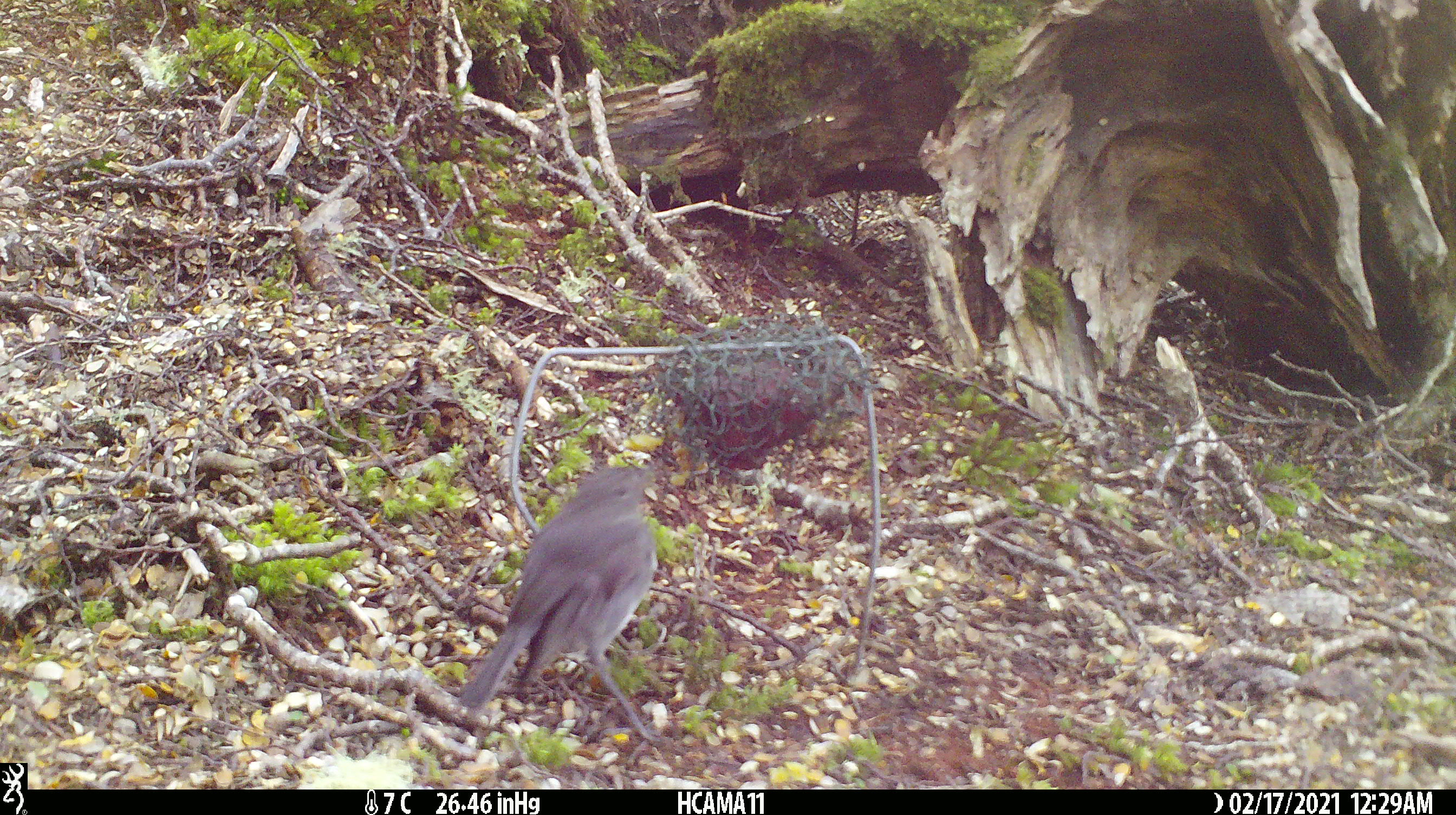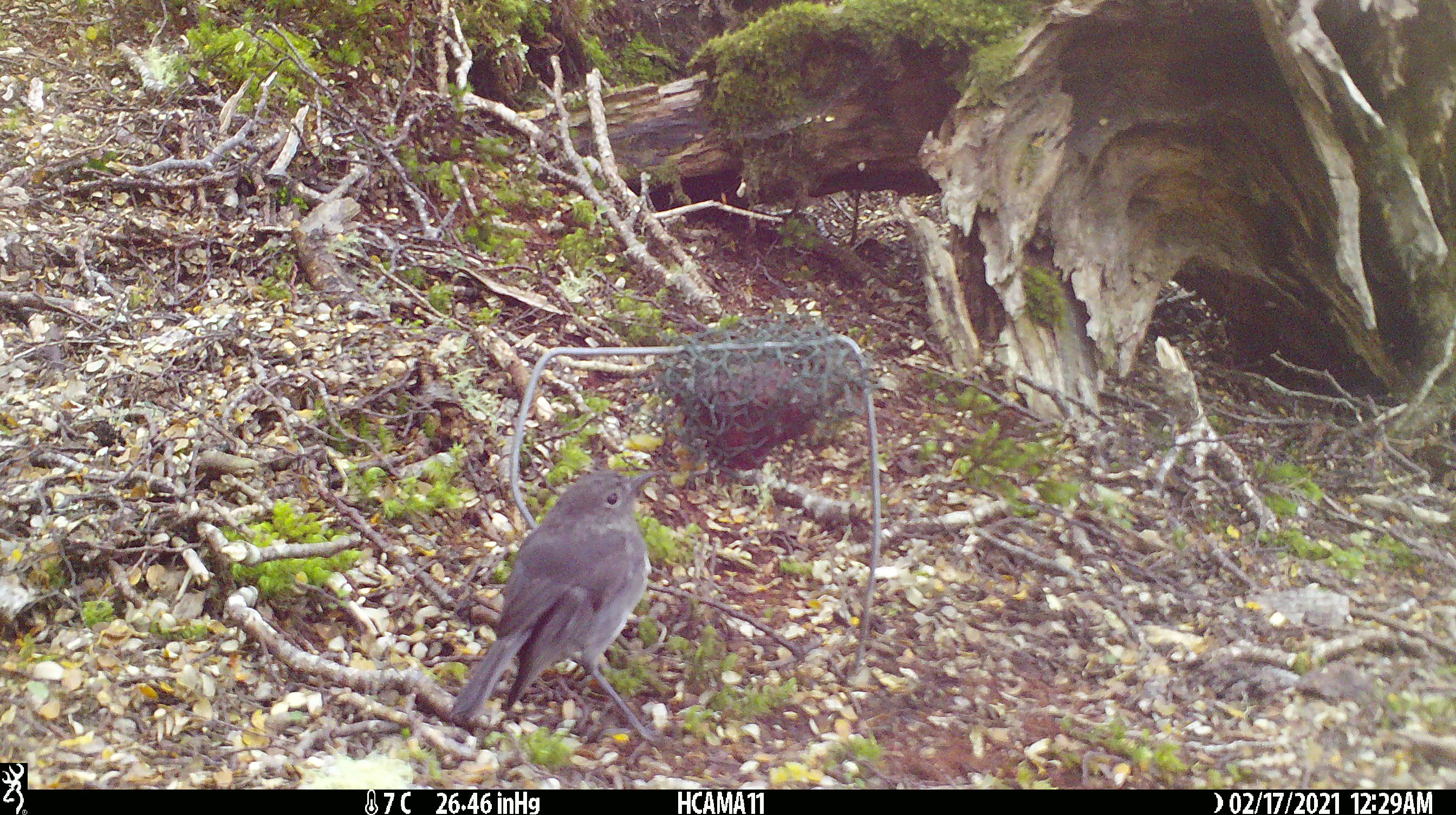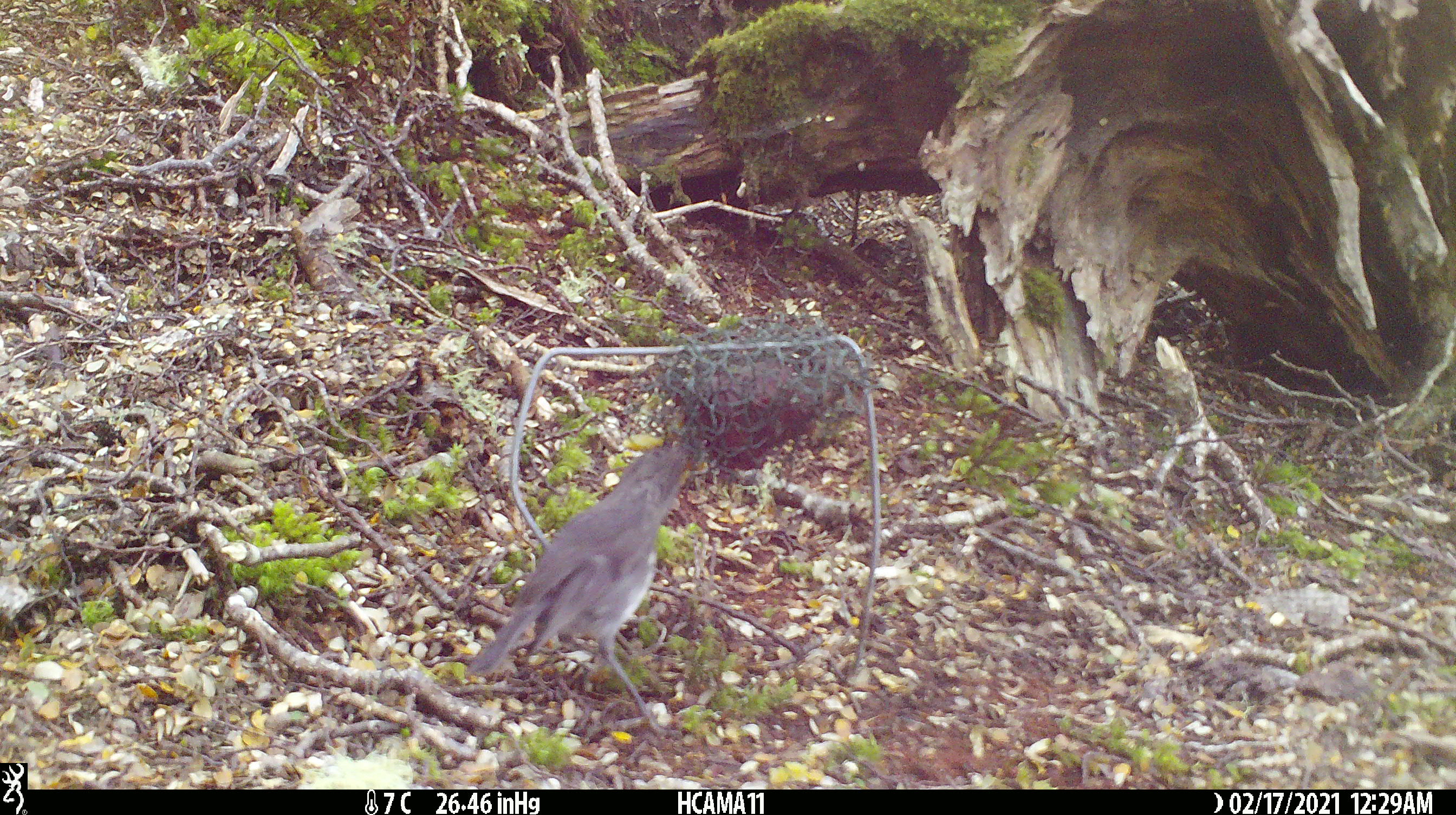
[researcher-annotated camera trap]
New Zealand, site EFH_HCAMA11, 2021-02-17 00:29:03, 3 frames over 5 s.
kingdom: Animalia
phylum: Chordata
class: Aves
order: Passeriformes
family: Petroicidae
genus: Petroica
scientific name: Petroica australis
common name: new zealand robin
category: robin